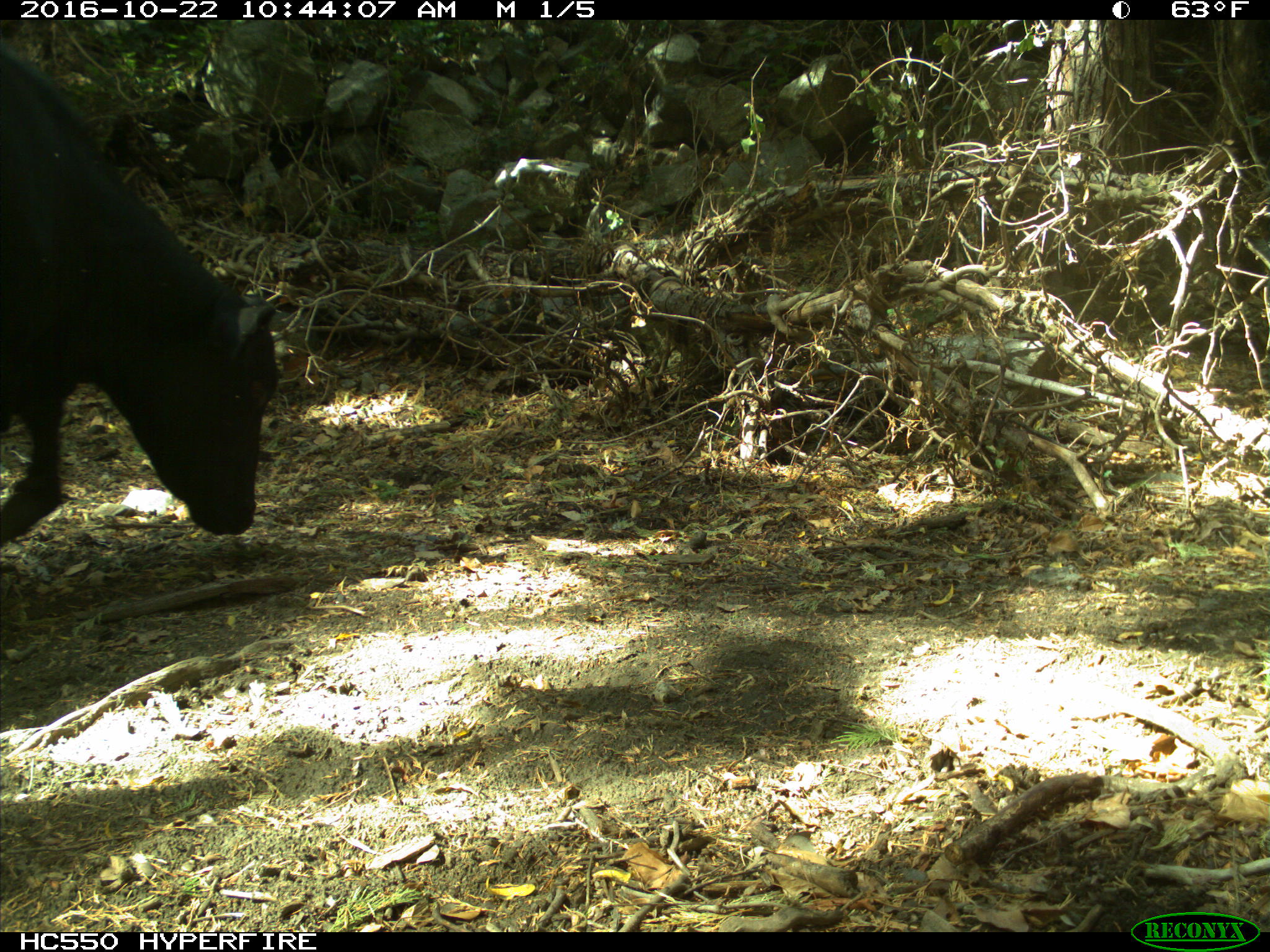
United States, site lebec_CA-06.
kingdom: Animalia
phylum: Chordata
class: Mammalia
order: Artiodactyla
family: Bovidae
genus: Bos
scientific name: Bos taurus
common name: domestic cow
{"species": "Bos taurus (domestic cow)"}